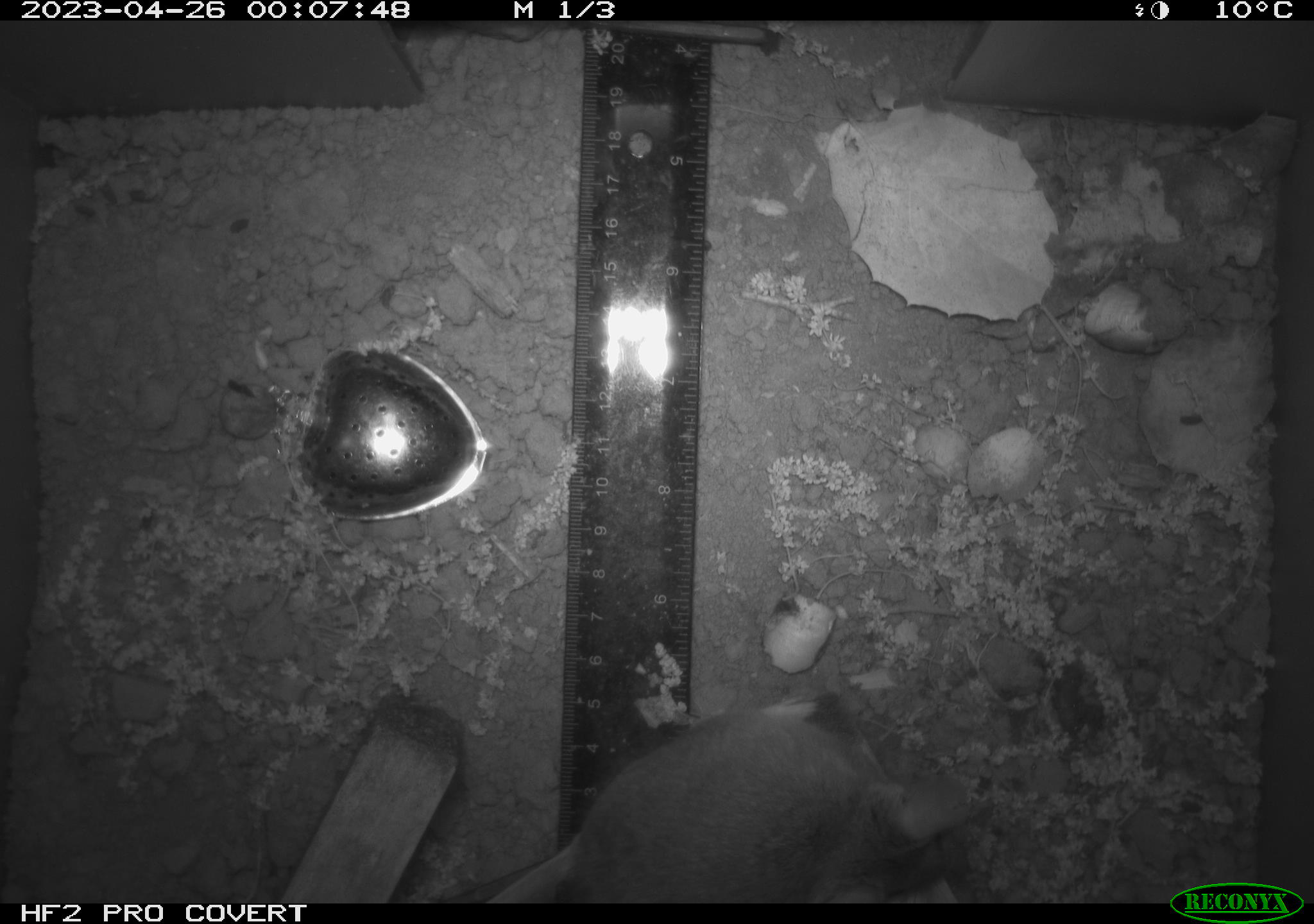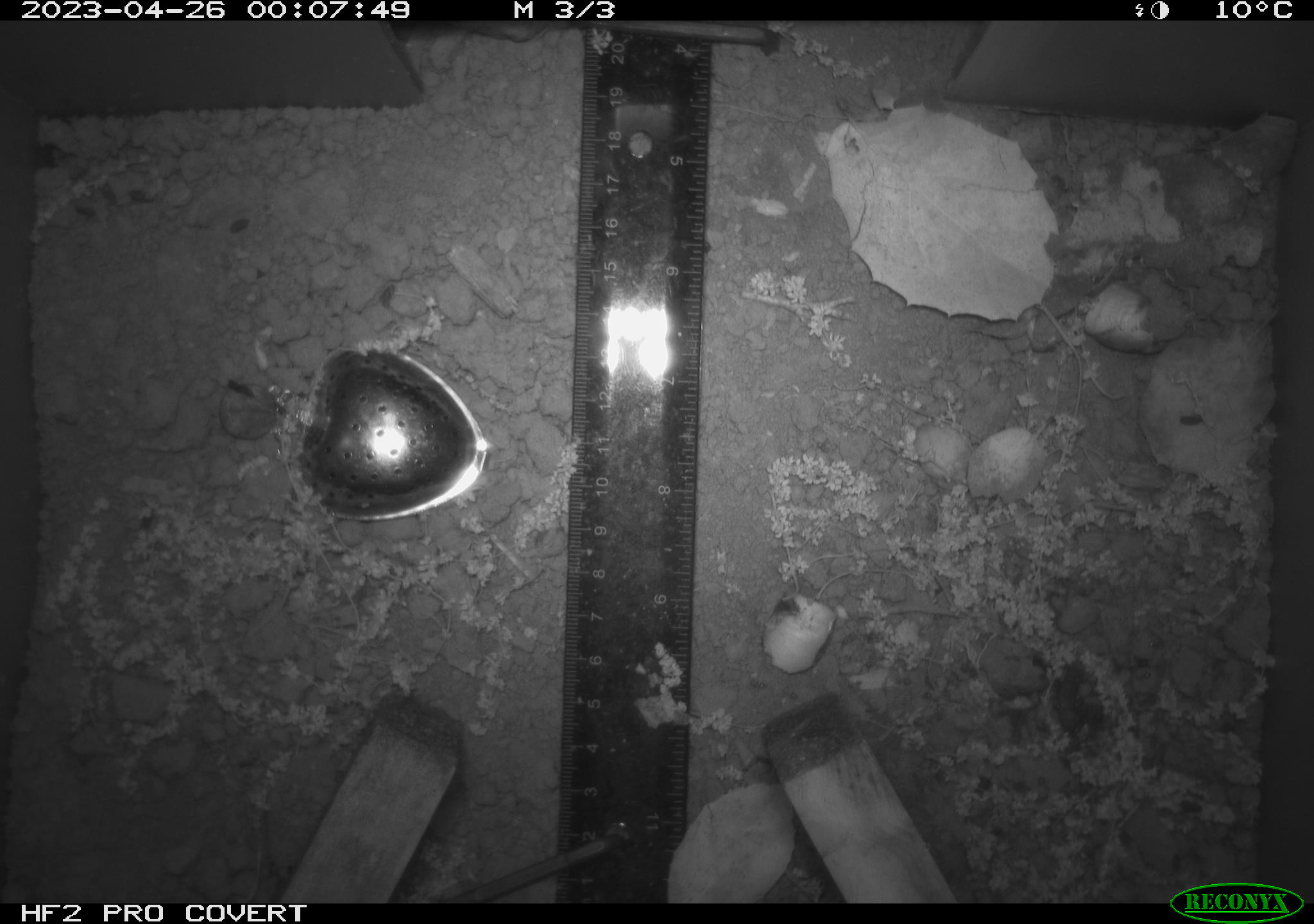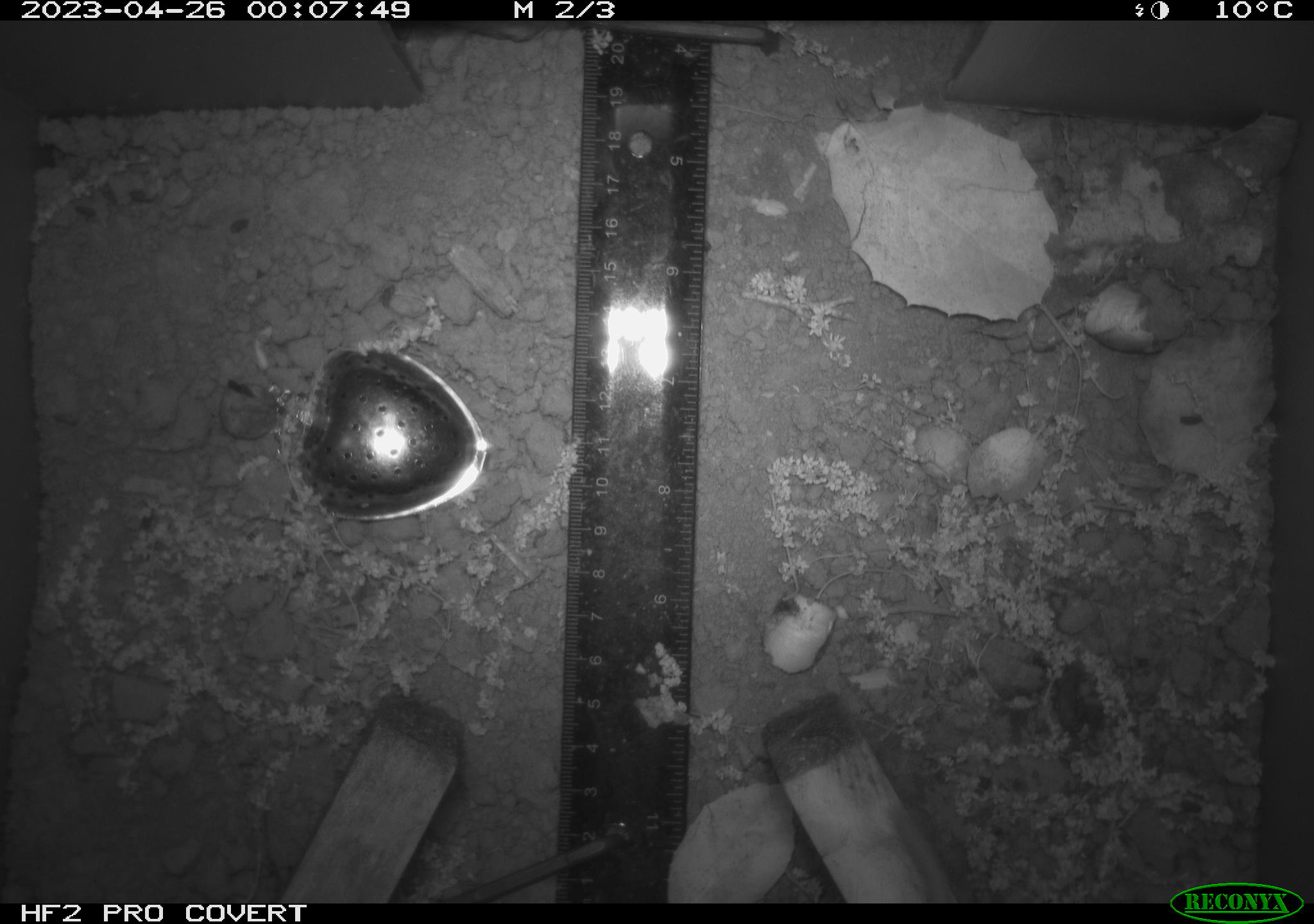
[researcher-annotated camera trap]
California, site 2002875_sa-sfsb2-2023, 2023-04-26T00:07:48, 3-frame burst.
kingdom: Animalia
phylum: Chordata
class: Mammalia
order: Rodentia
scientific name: Rodentia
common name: mouse species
Mouse species (Rodentia).